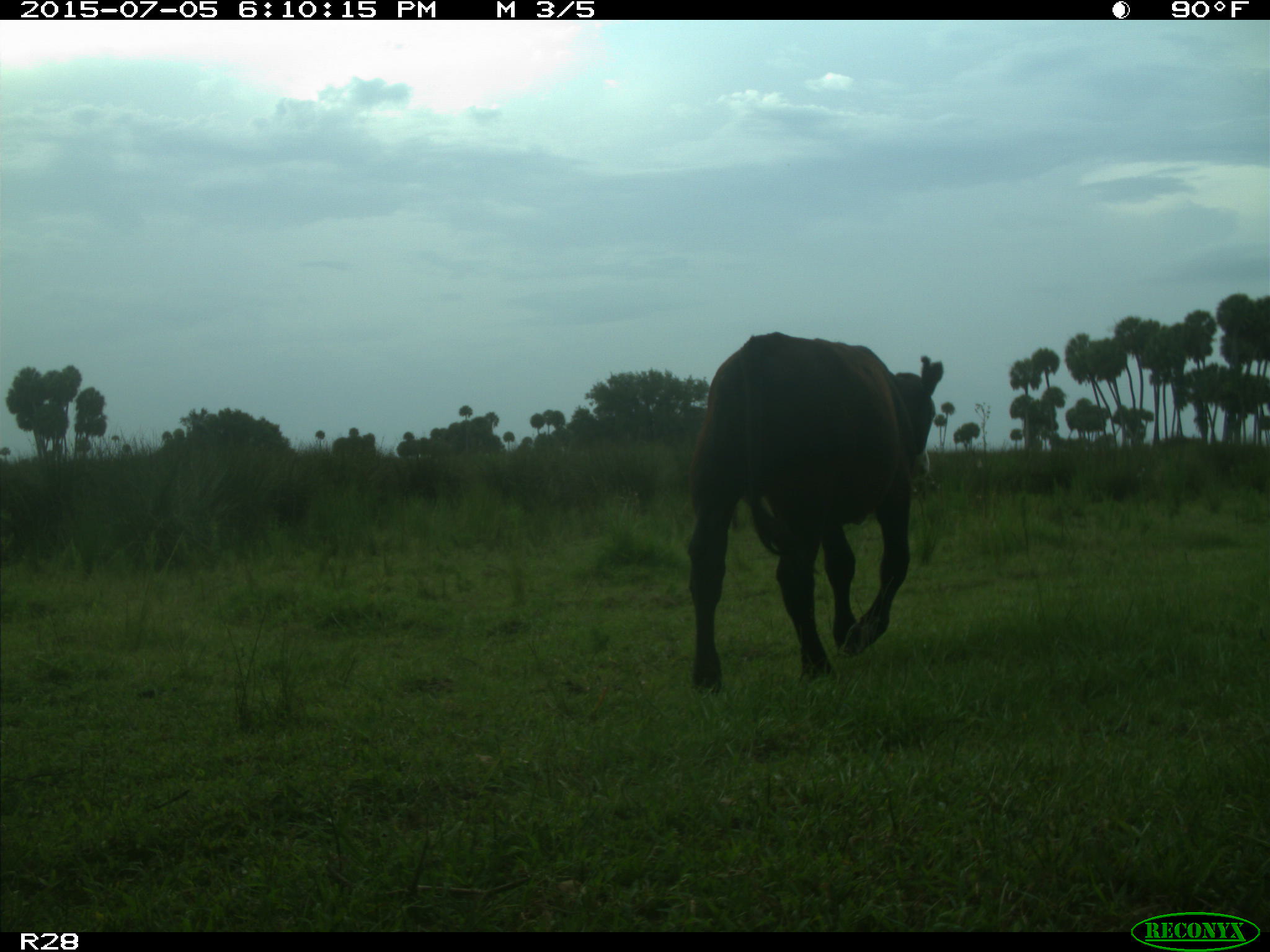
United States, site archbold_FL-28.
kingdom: Animalia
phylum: Chordata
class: Mammalia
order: Artiodactyla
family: Bovidae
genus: Bos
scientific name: Bos taurus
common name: domestic cow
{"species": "Bos taurus (domestic cow)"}